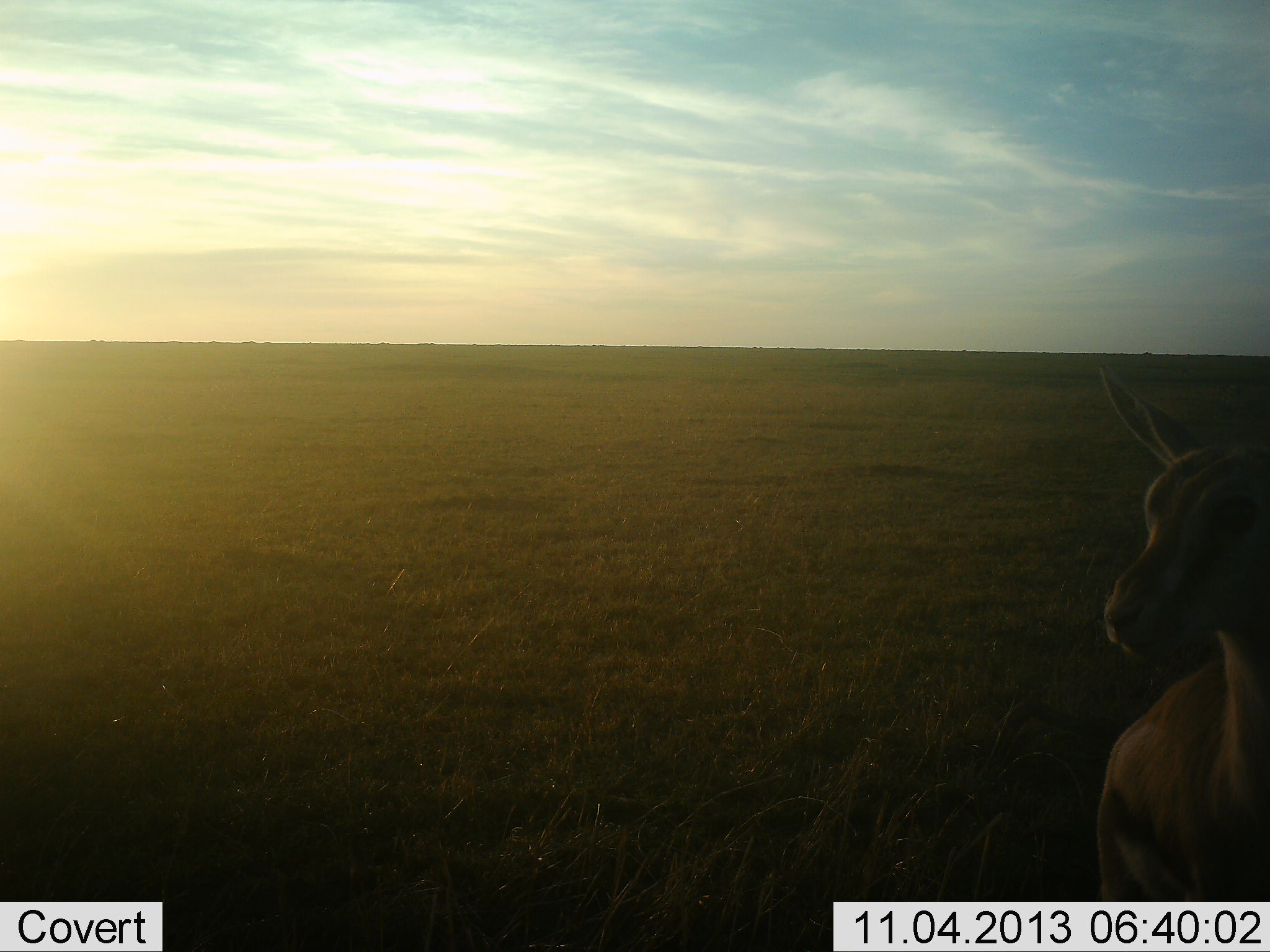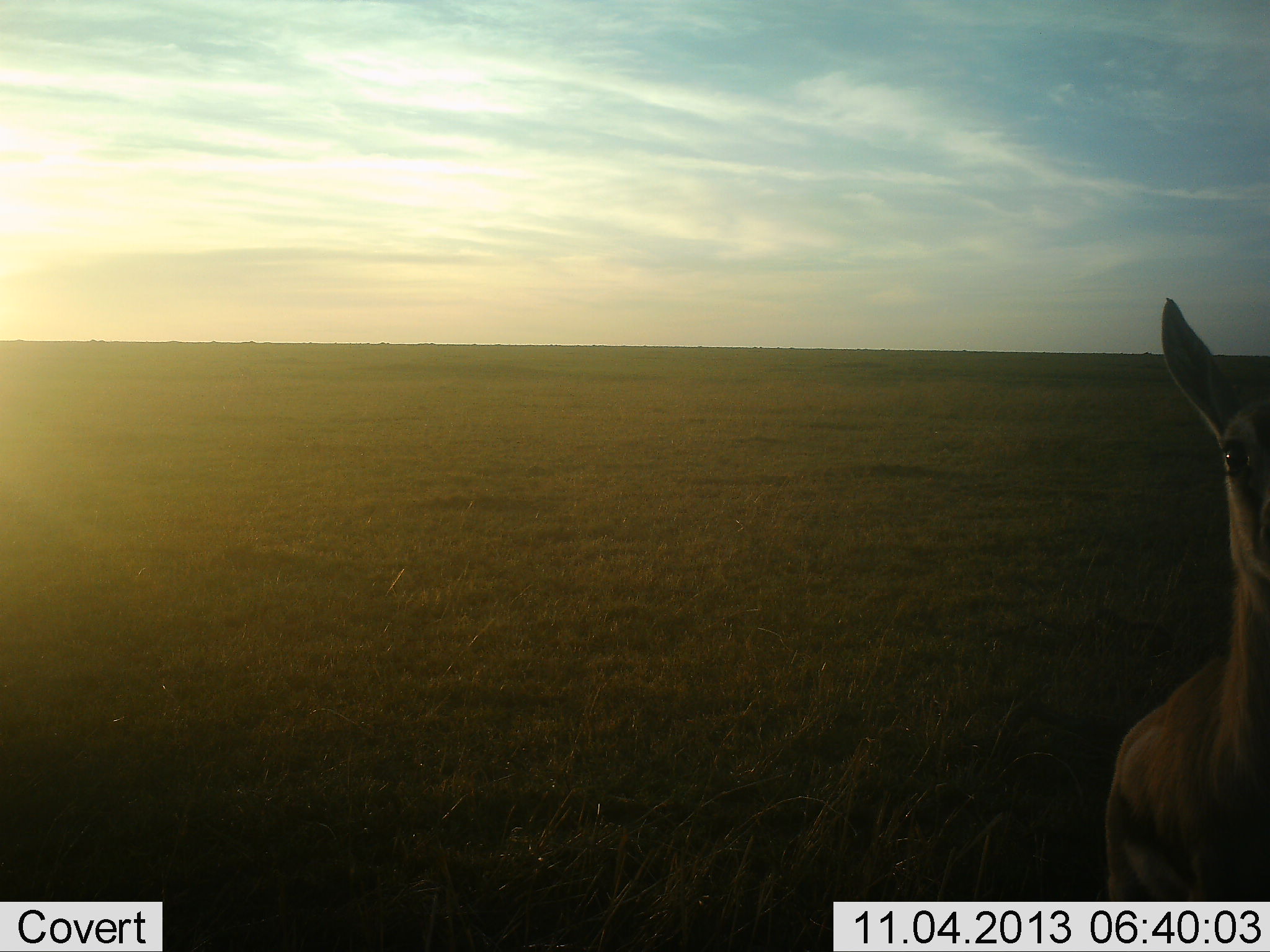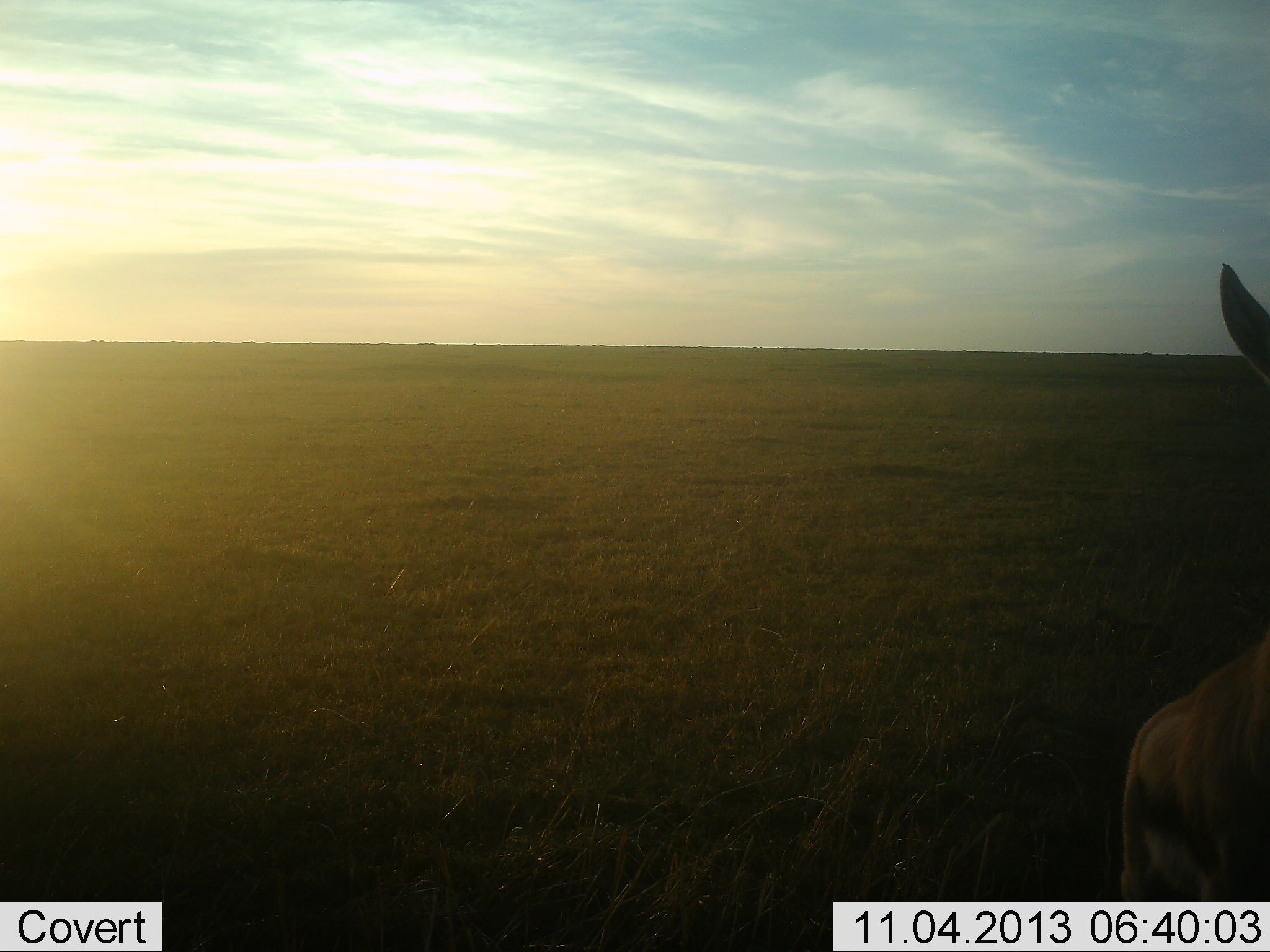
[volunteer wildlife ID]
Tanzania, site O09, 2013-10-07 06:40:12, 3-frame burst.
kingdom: Animalia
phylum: Chordata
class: Mammalia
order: Artiodactyla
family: Bovidae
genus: Eudorcas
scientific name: Eudorcas thomsonii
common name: thomson's gazelle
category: gazellethomsons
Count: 1.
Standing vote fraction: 83%.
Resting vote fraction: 9%.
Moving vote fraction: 9%.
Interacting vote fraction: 4%.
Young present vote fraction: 0%.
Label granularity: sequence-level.